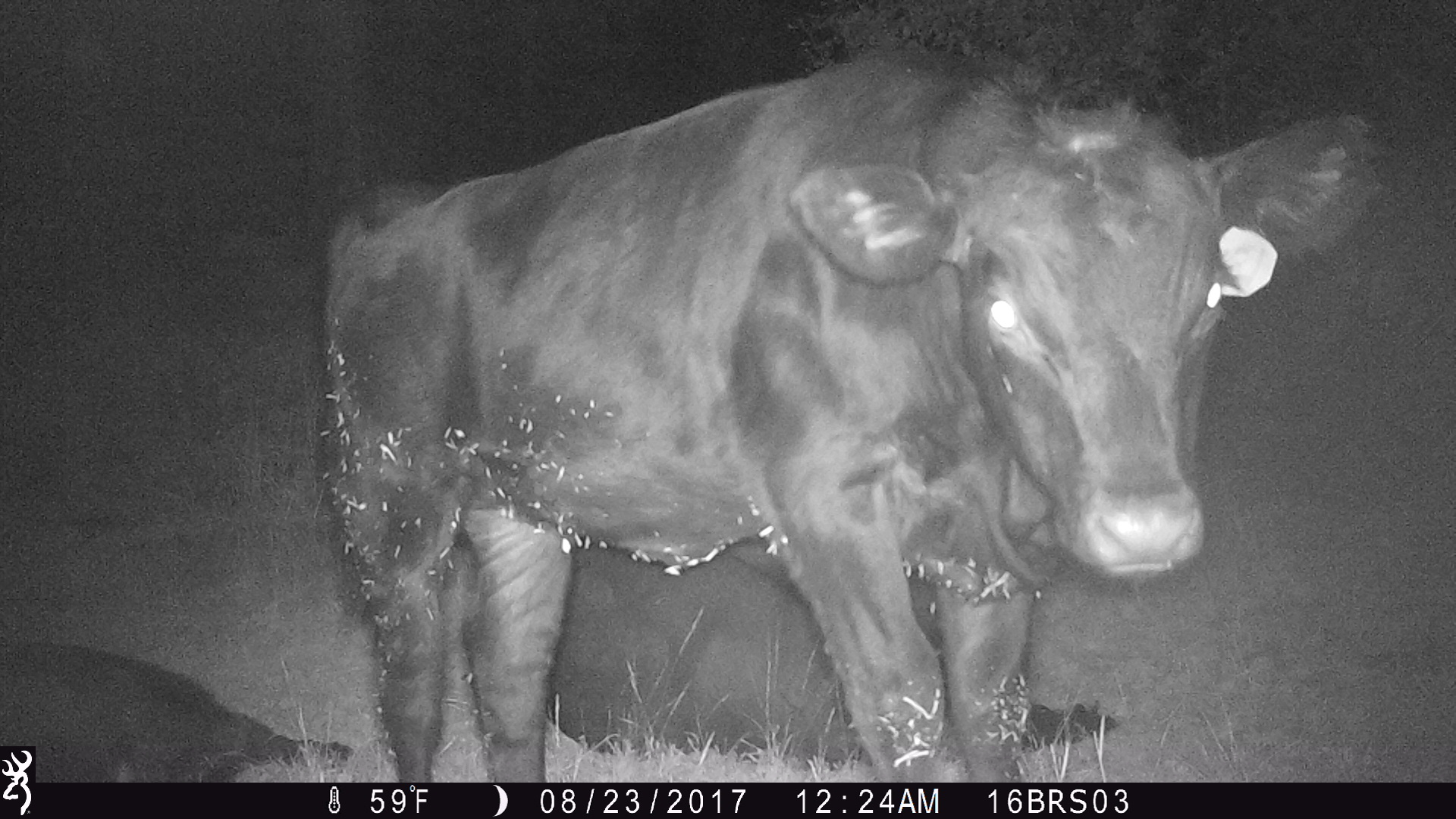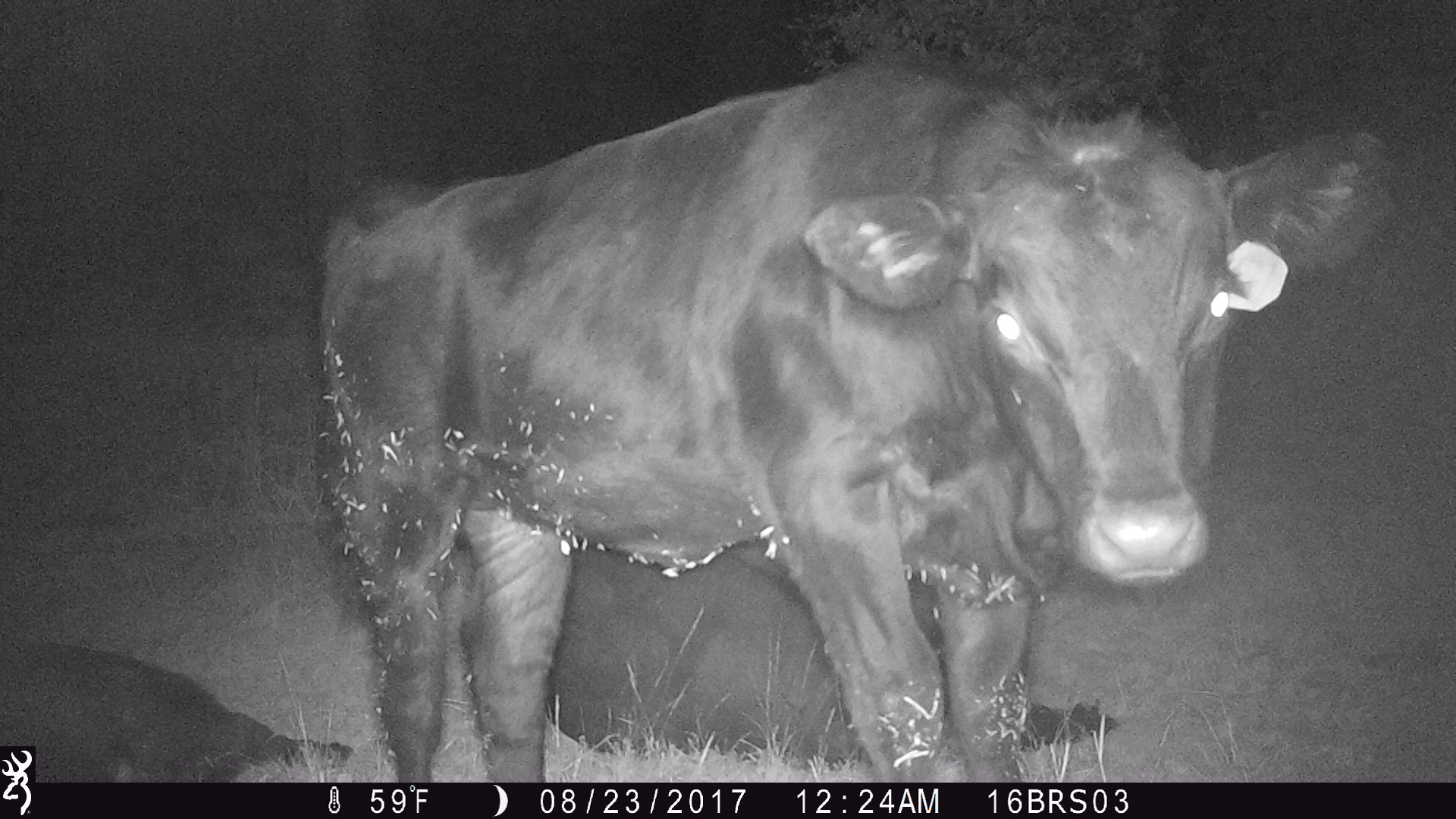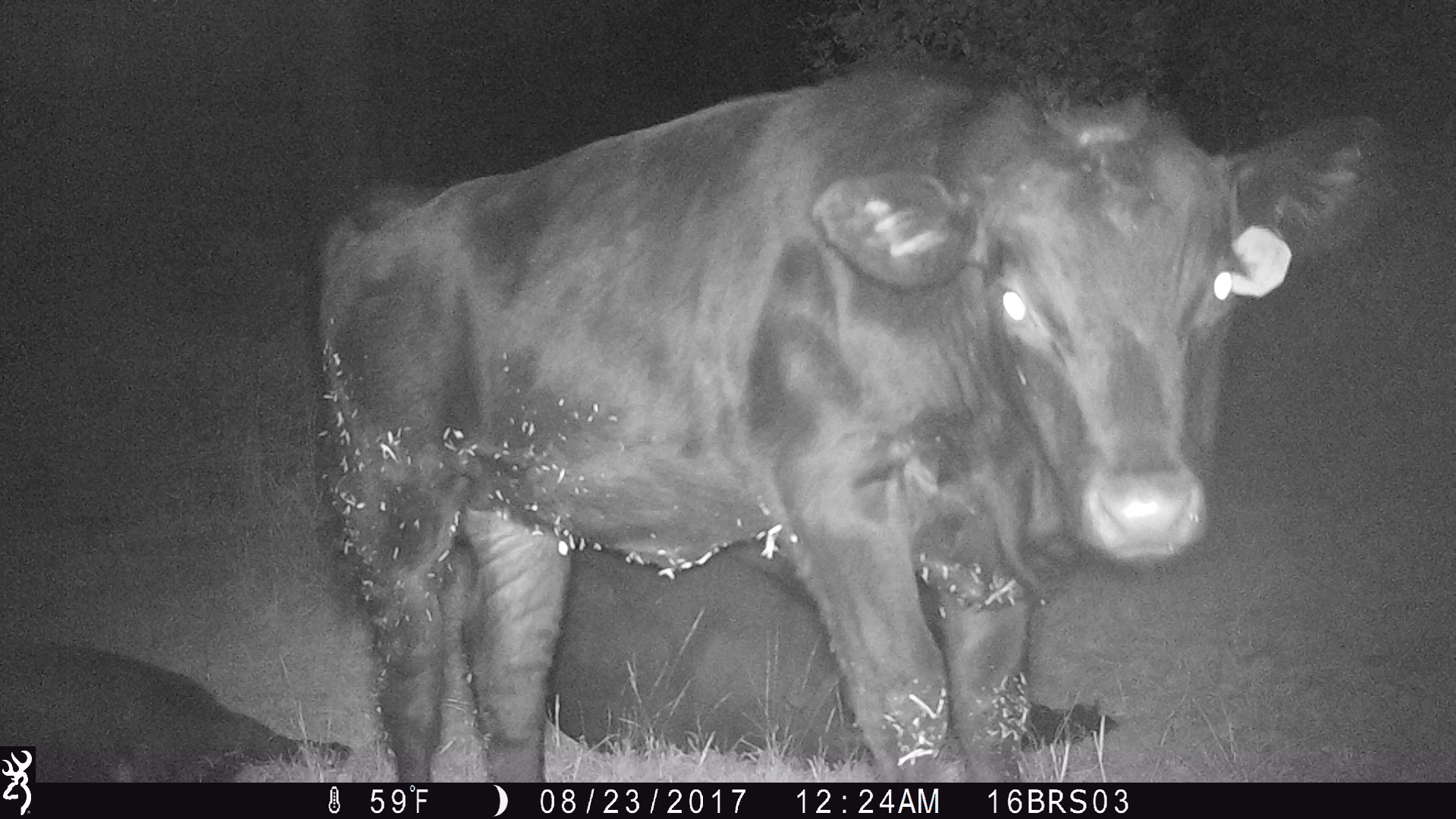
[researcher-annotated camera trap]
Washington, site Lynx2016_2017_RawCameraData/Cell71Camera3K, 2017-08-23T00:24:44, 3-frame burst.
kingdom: Animalia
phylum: Chordata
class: Mammalia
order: Artiodactyla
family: Bovidae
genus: Bos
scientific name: Bos taurus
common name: domestic cattle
Domestic cattle (Bos taurus). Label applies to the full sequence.